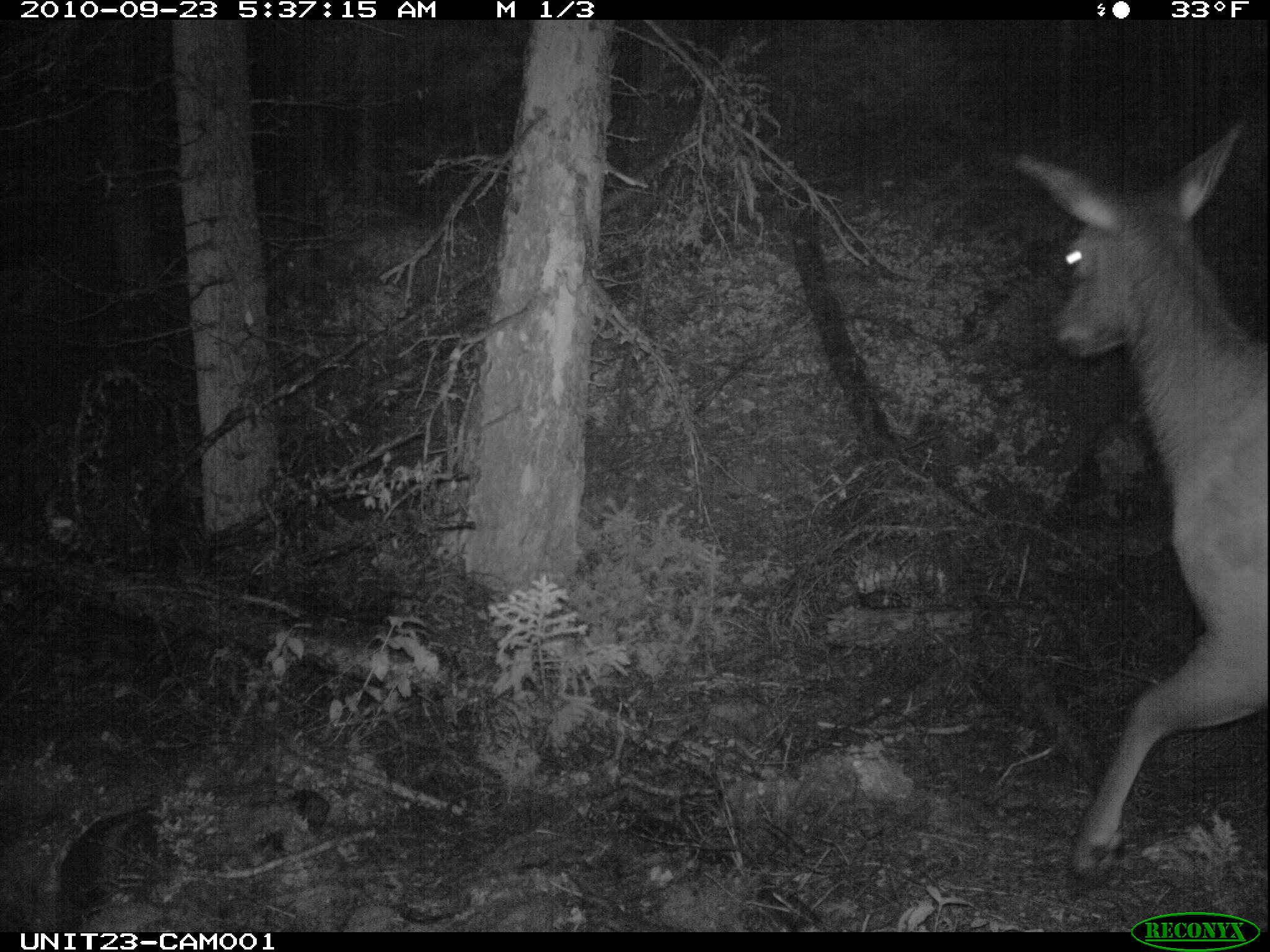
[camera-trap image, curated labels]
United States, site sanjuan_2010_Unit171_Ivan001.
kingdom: Animalia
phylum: Chordata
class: Mammalia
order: Artiodactyla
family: Cervidae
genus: Cervus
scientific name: Cervus elaphus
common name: red deer